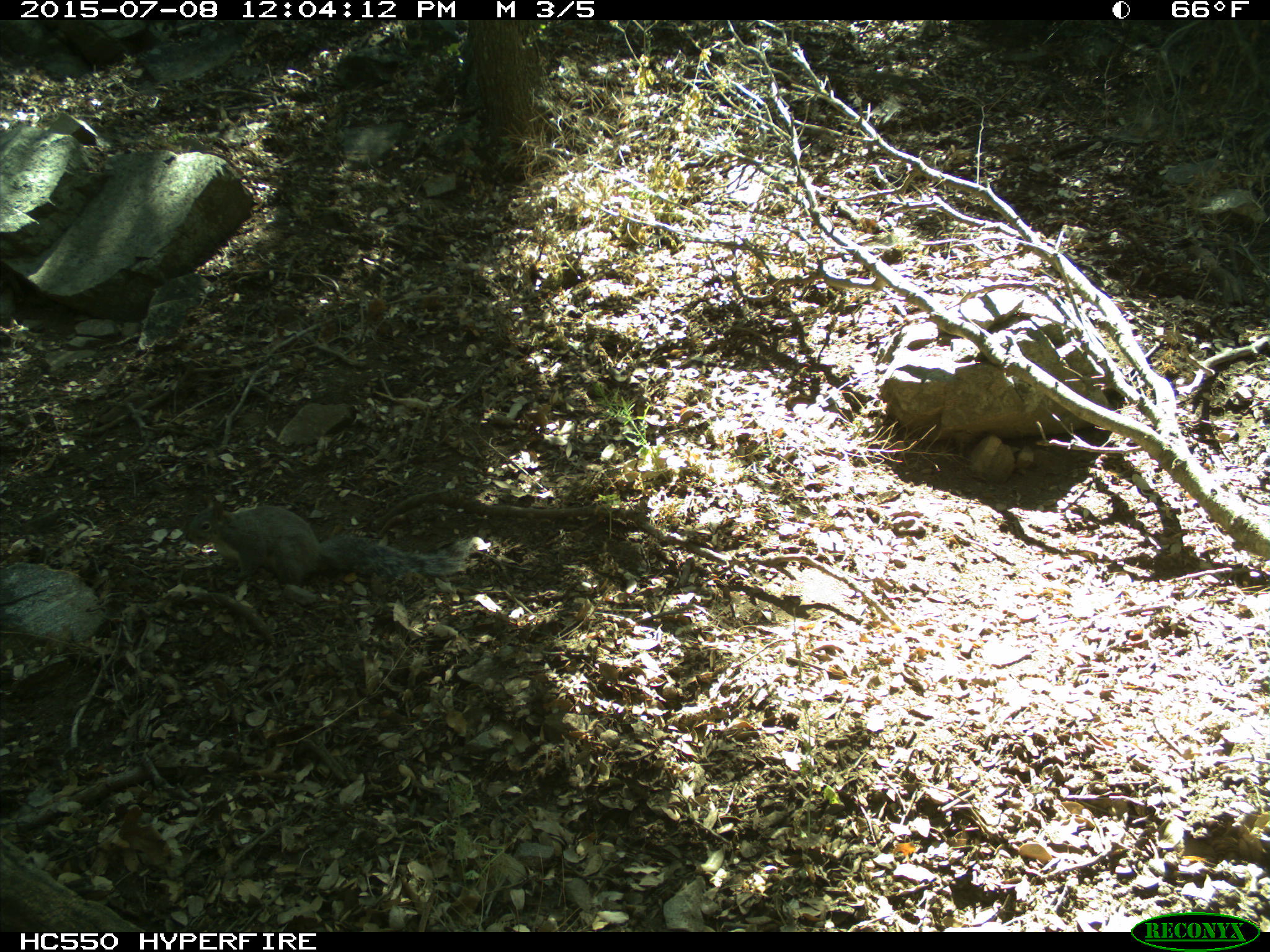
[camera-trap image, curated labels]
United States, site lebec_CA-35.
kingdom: Animalia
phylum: Chordata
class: Mammalia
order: Rodentia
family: Sciuridae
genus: Sciurus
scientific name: Sciurus carolinensis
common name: eastern gray squirrel